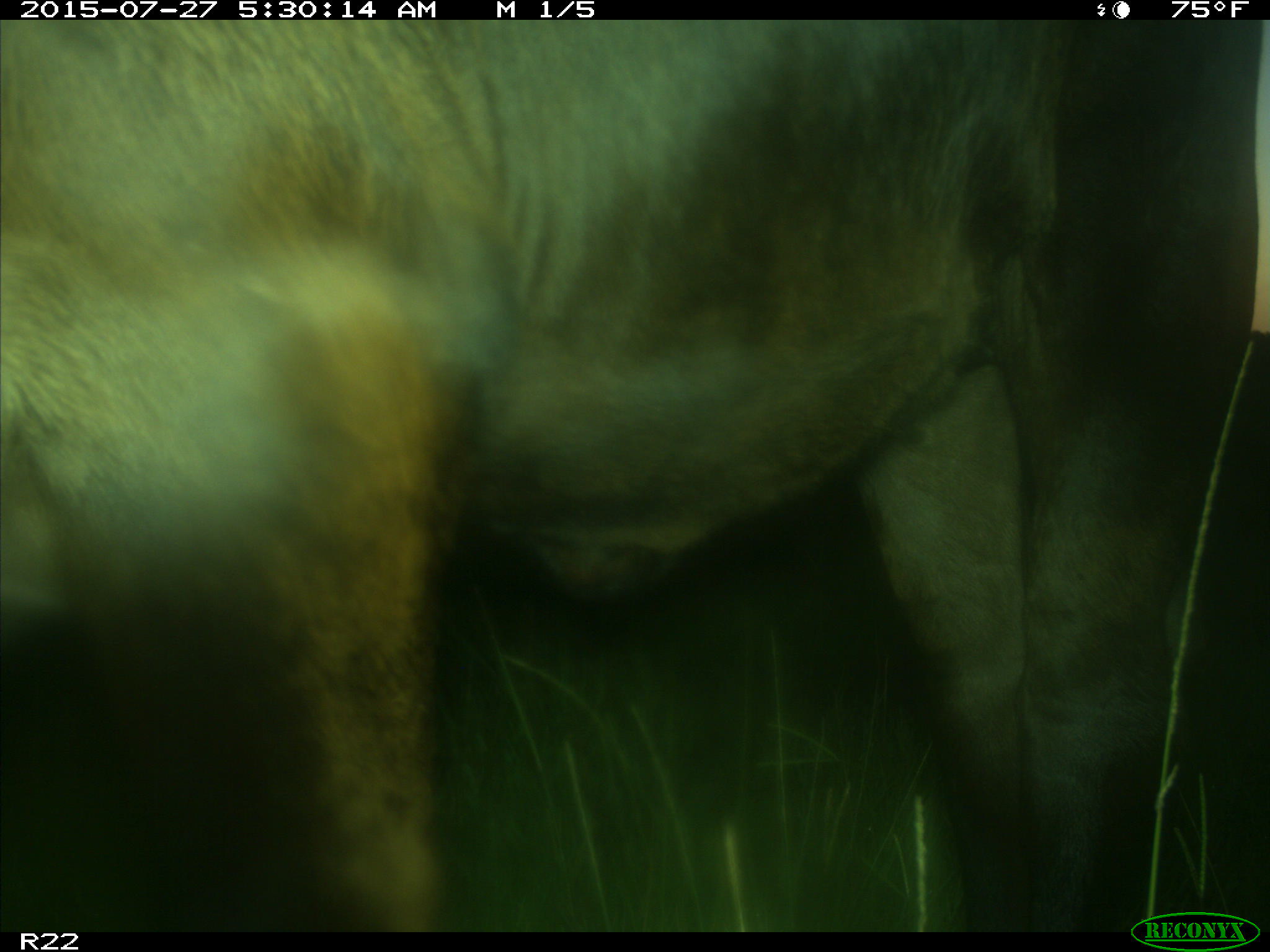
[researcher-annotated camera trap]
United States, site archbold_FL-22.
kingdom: Animalia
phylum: Chordata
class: Mammalia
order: Artiodactyla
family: Bovidae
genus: Bos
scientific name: Bos taurus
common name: domestic cow